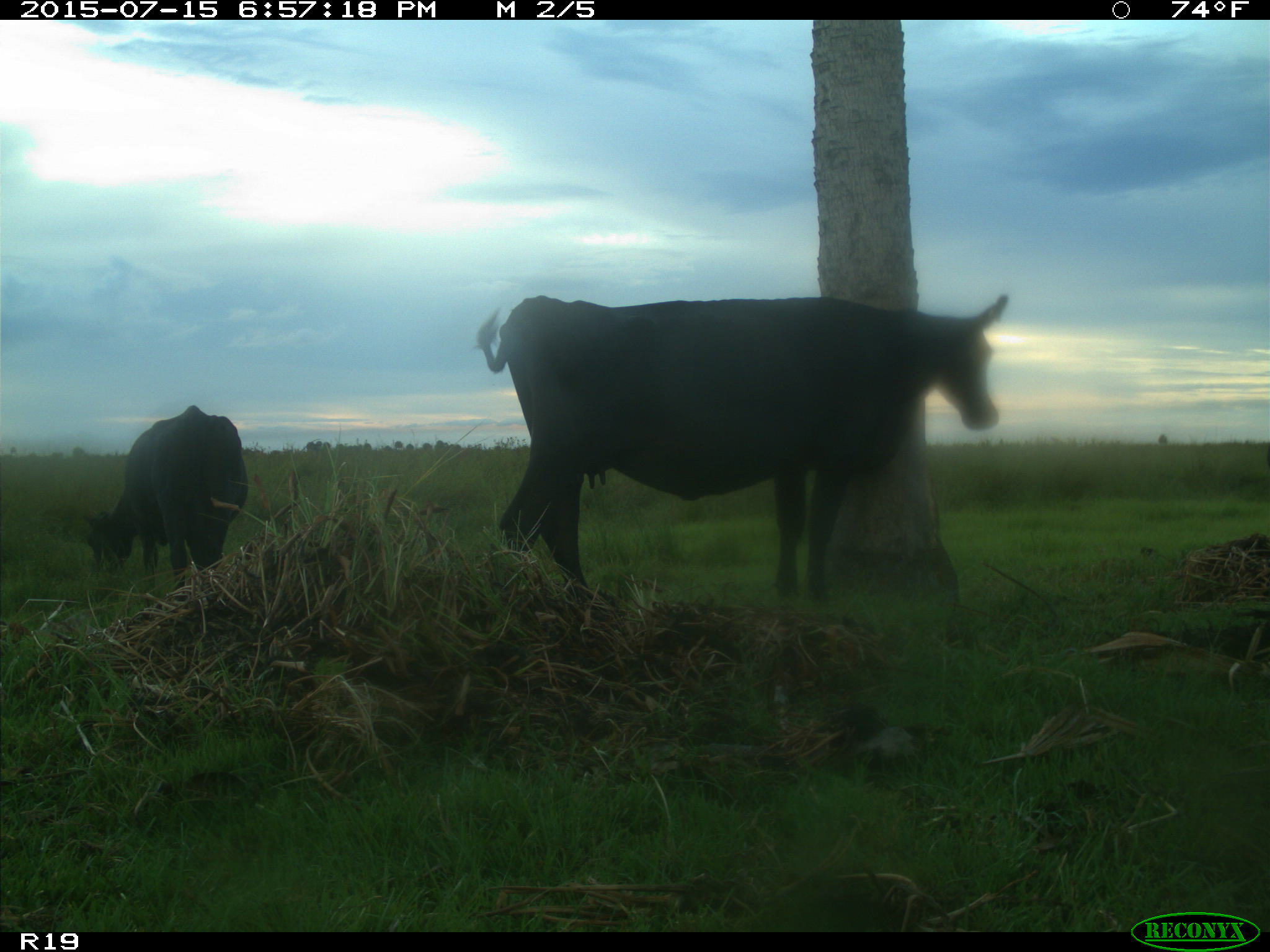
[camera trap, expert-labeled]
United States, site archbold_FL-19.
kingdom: Animalia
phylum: Chordata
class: Mammalia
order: Artiodactyla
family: Bovidae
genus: Bos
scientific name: Bos taurus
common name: domestic cow